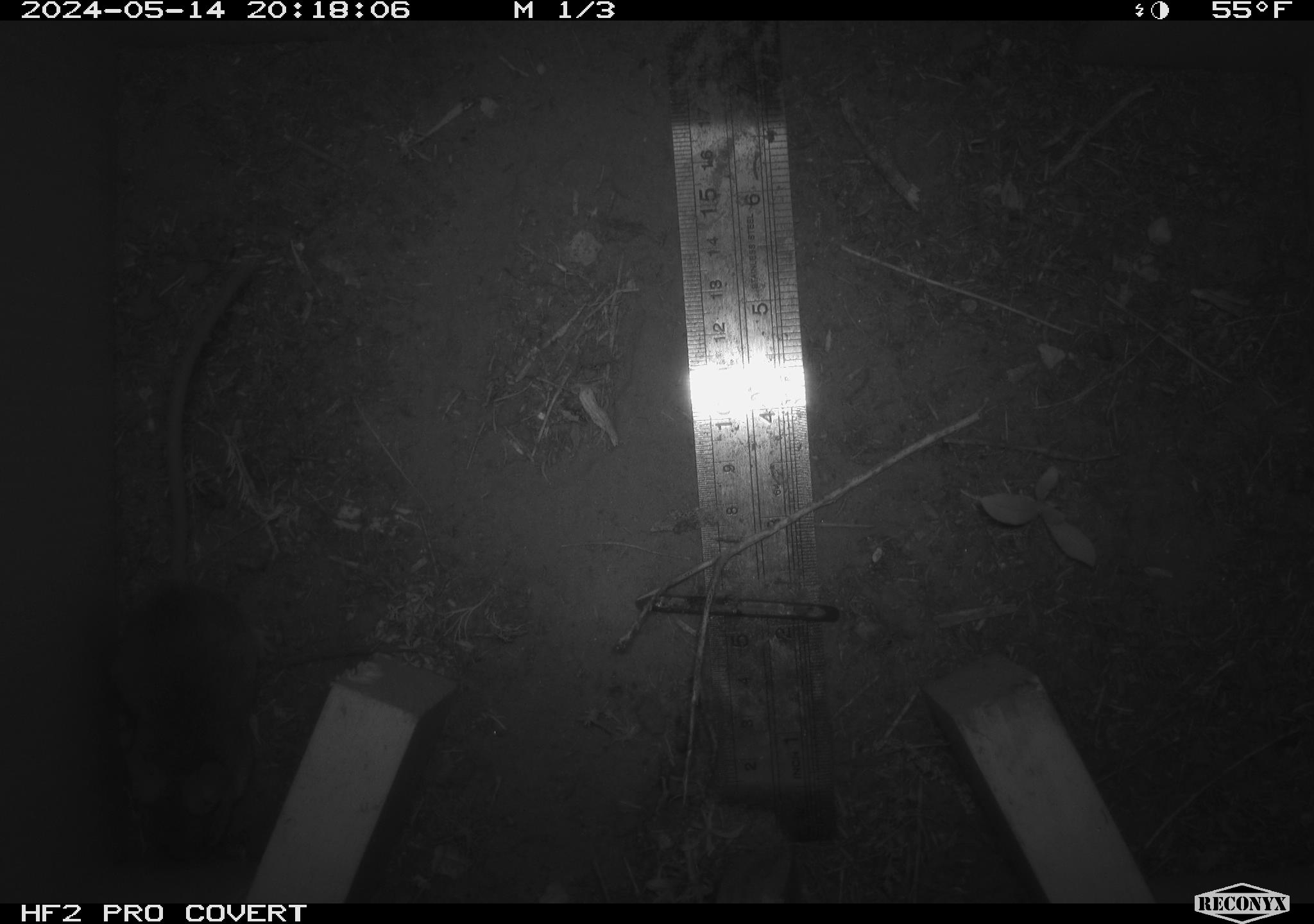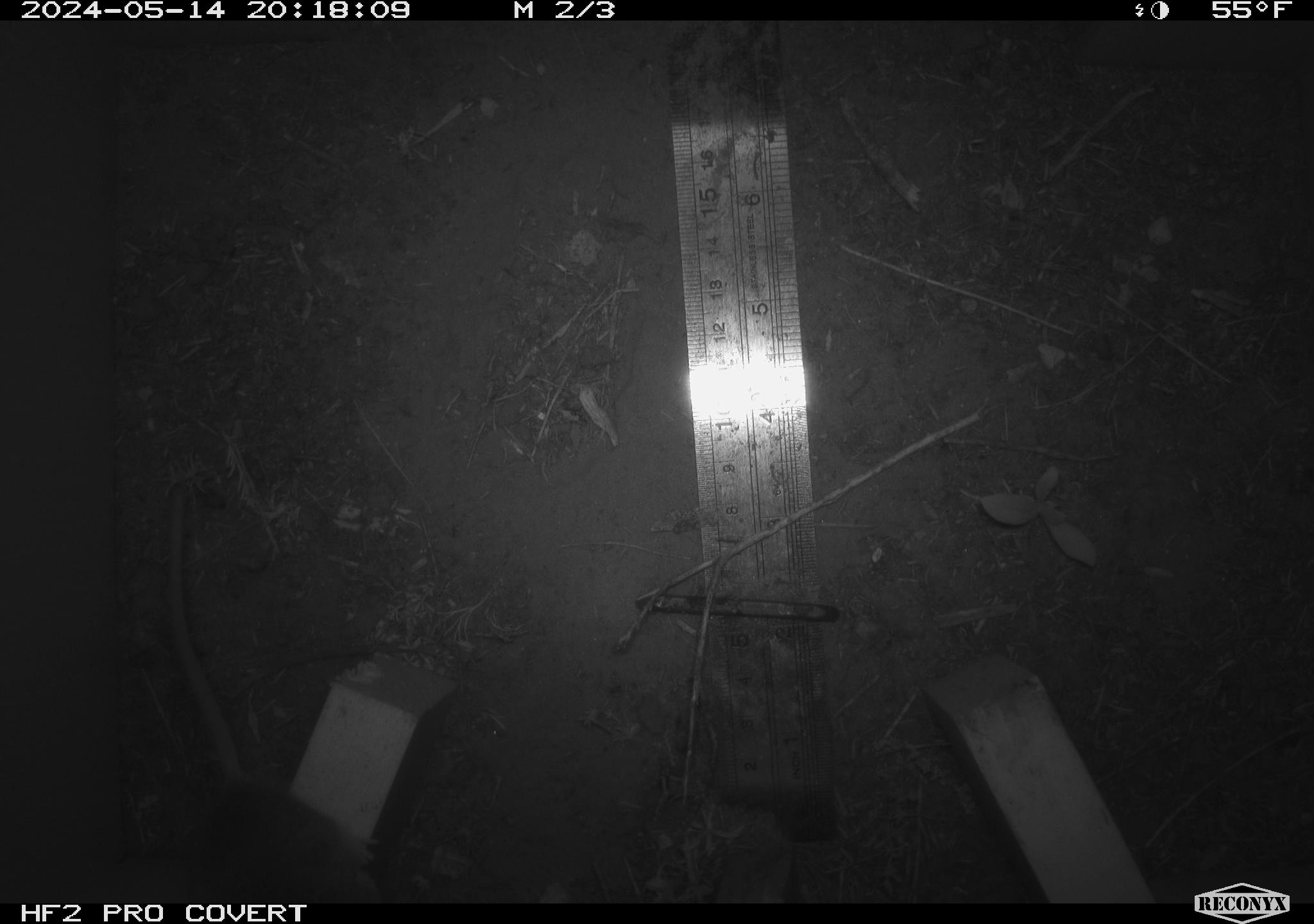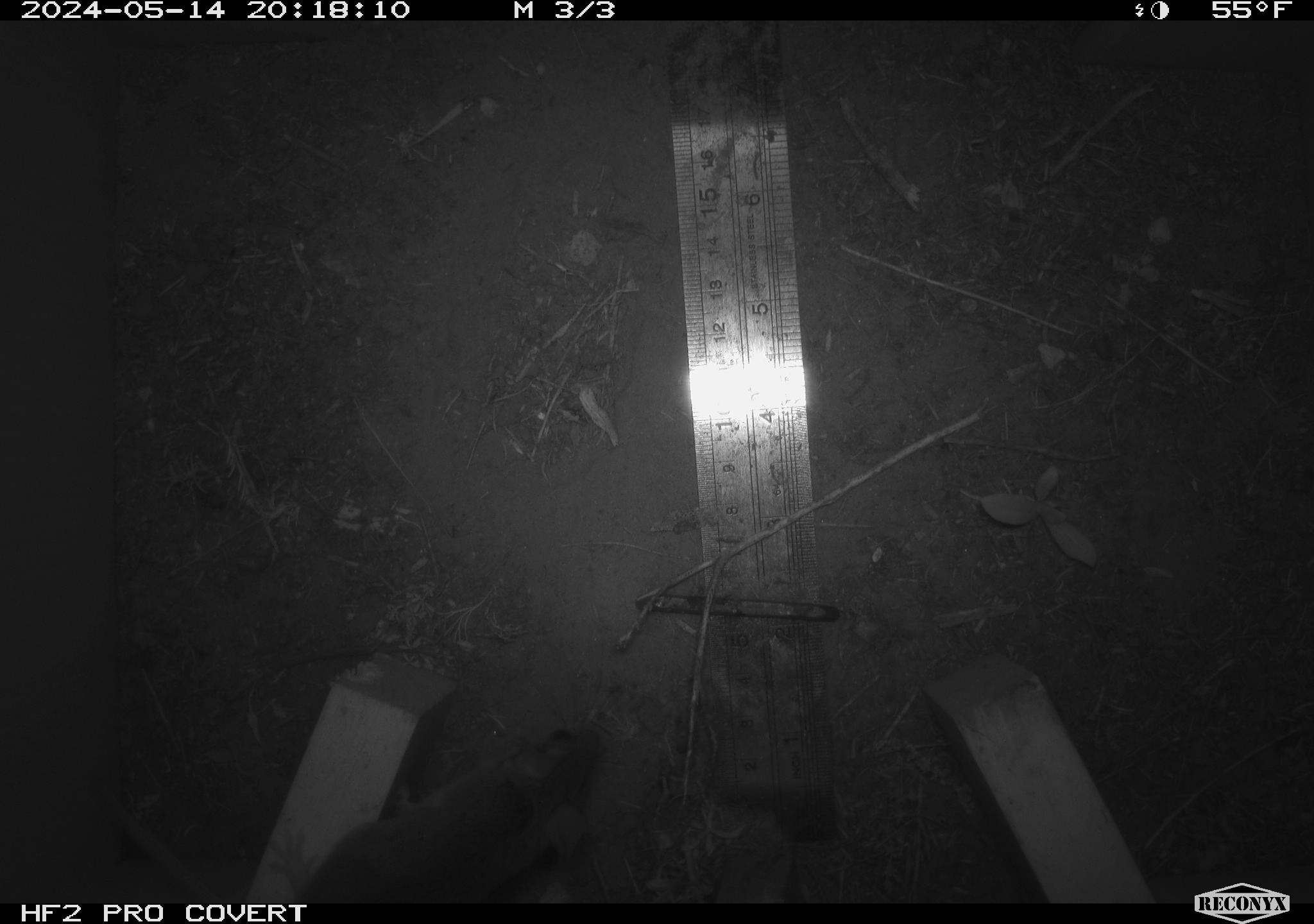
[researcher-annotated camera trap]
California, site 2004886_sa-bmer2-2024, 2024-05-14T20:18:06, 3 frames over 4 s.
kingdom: Animalia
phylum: Chordata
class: Mammalia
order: Rodentia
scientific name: Rodentia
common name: mouse species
Mouse species (Rodentia).